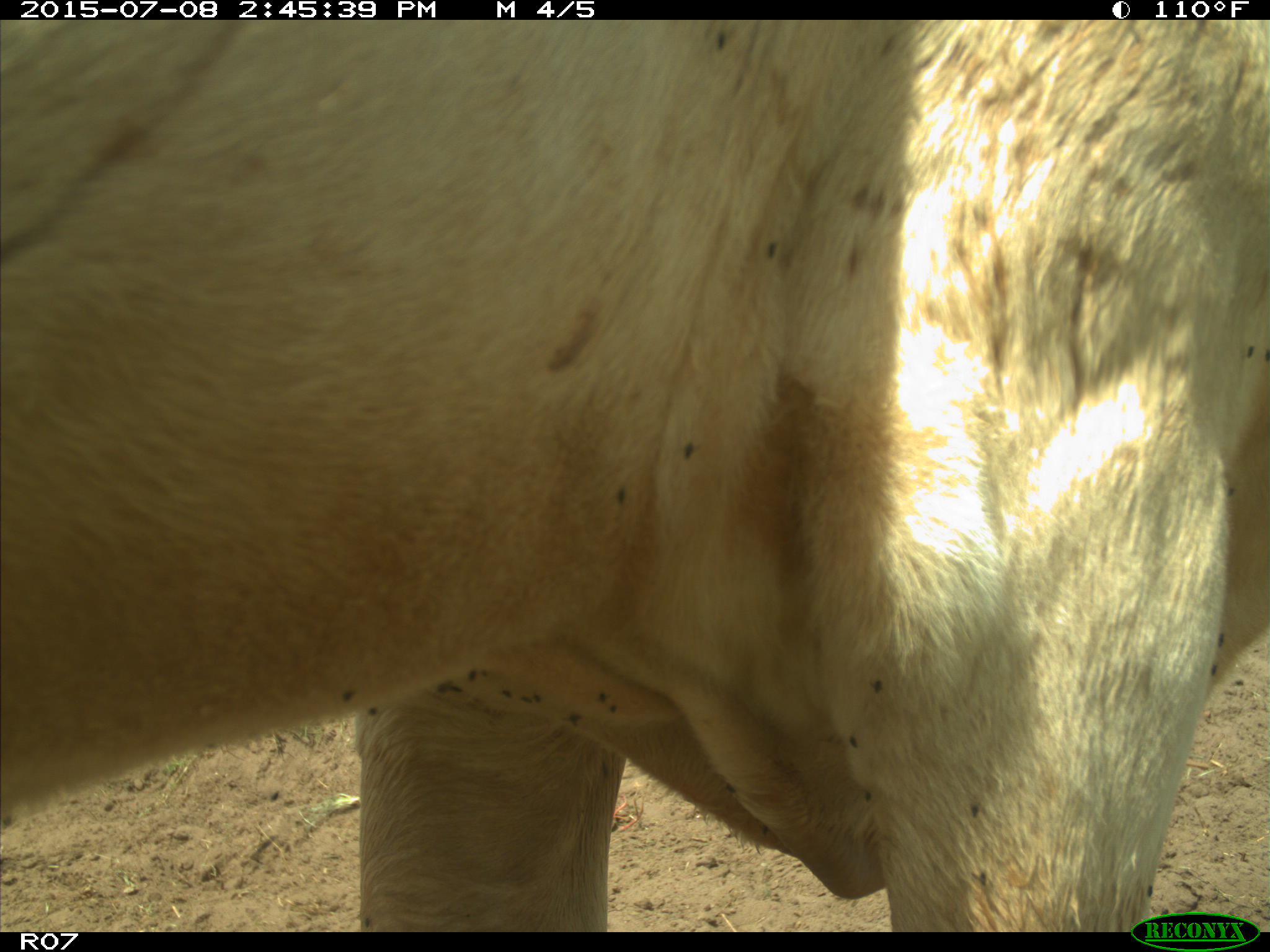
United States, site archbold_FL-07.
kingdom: Animalia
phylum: Chordata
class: Mammalia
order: Artiodactyla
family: Bovidae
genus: Bos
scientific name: Bos taurus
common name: domestic cow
Bos taurus (domestic cow).